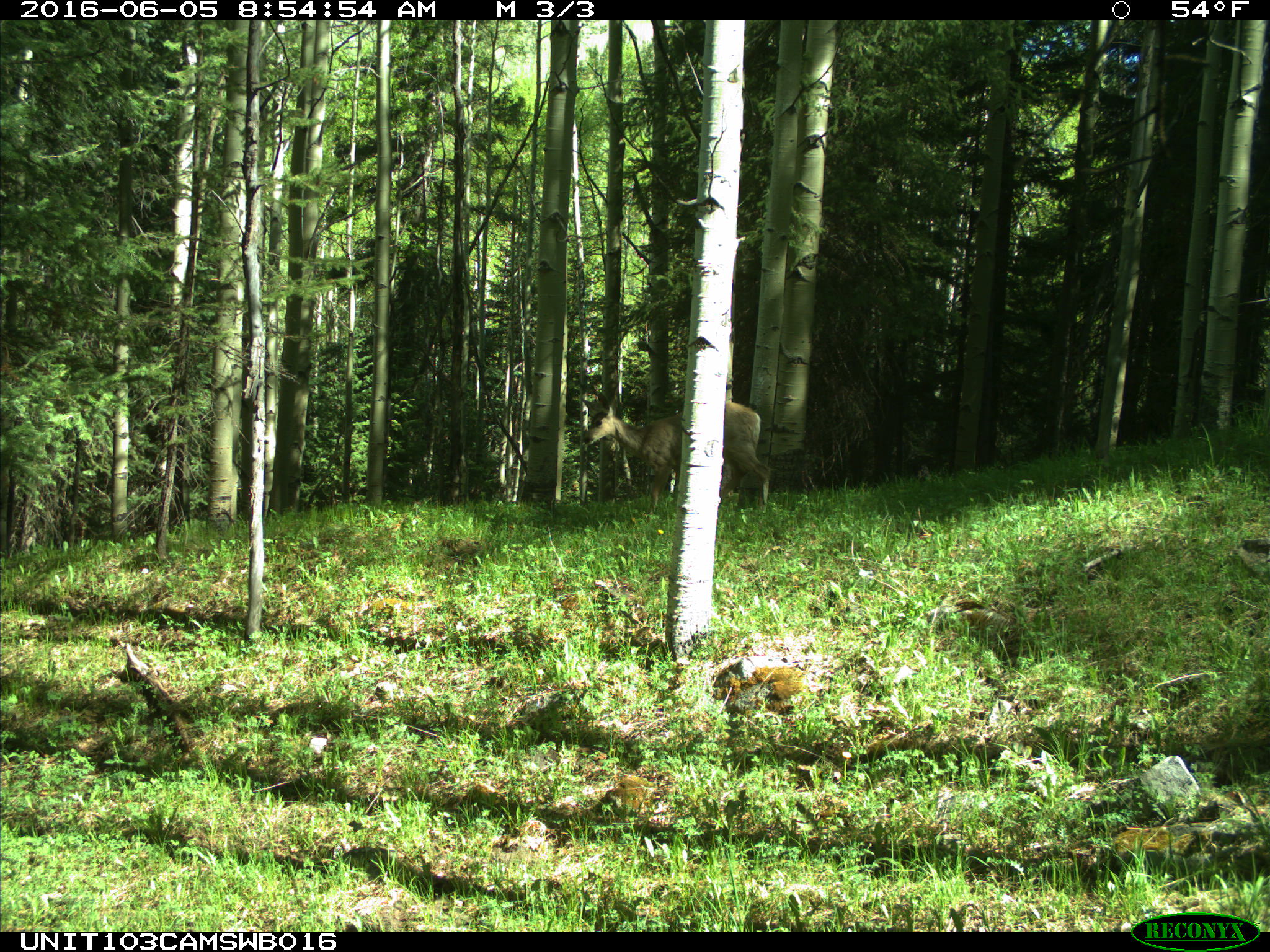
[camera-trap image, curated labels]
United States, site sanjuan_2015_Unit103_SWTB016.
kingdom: Animalia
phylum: Chordata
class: Mammalia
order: Artiodactyla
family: Cervidae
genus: Odocoileus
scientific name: Odocoileus hemionus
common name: mule deer